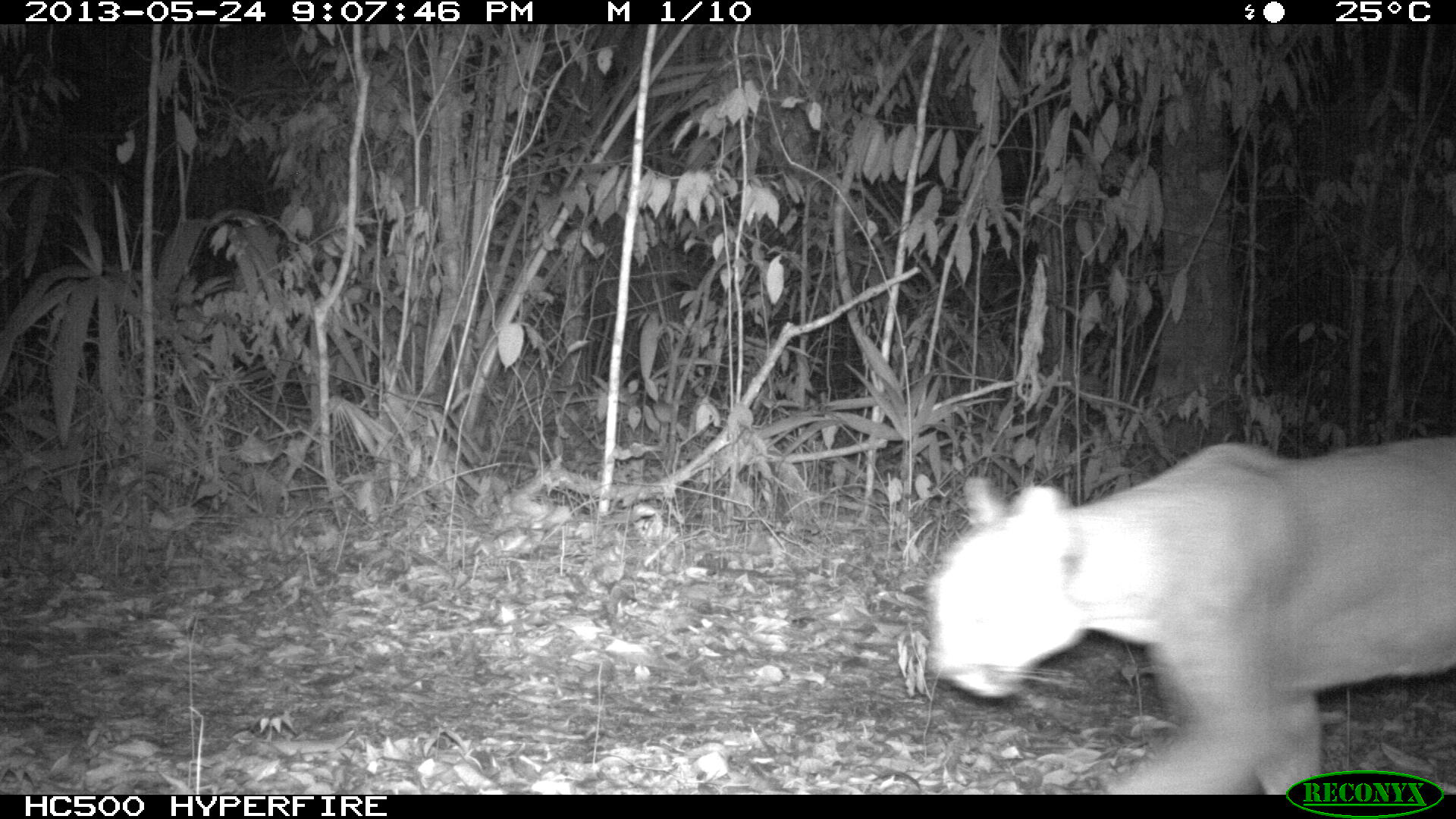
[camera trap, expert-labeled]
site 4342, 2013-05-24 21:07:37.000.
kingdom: Animalia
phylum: Chordata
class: Mammalia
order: Carnivora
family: Felidae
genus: Puma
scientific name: Puma concolor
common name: mountain lion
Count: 1.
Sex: male.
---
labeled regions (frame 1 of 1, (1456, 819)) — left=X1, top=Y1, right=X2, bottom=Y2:
puma concolor: left=926, top=433, right=1456, bottom=795